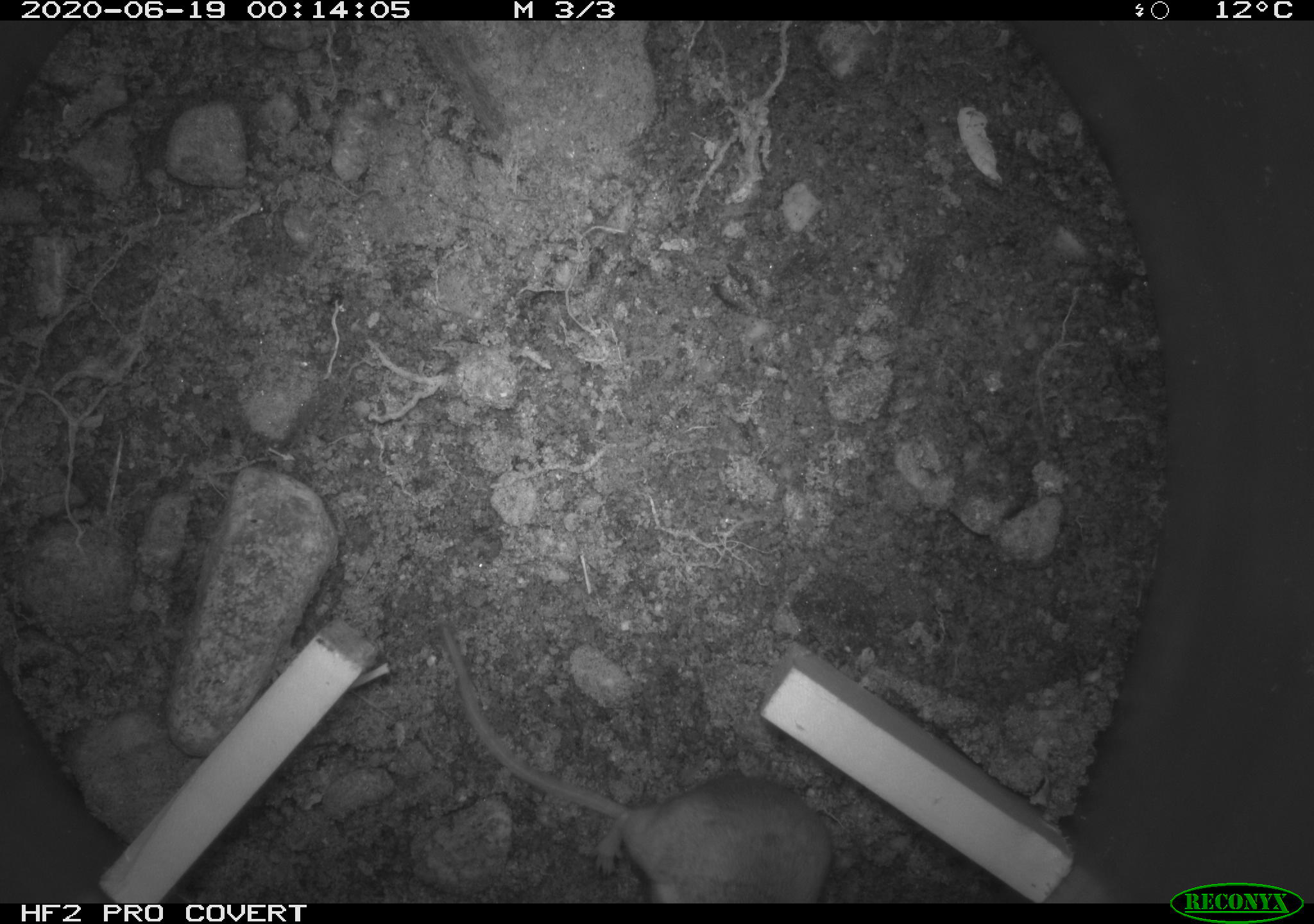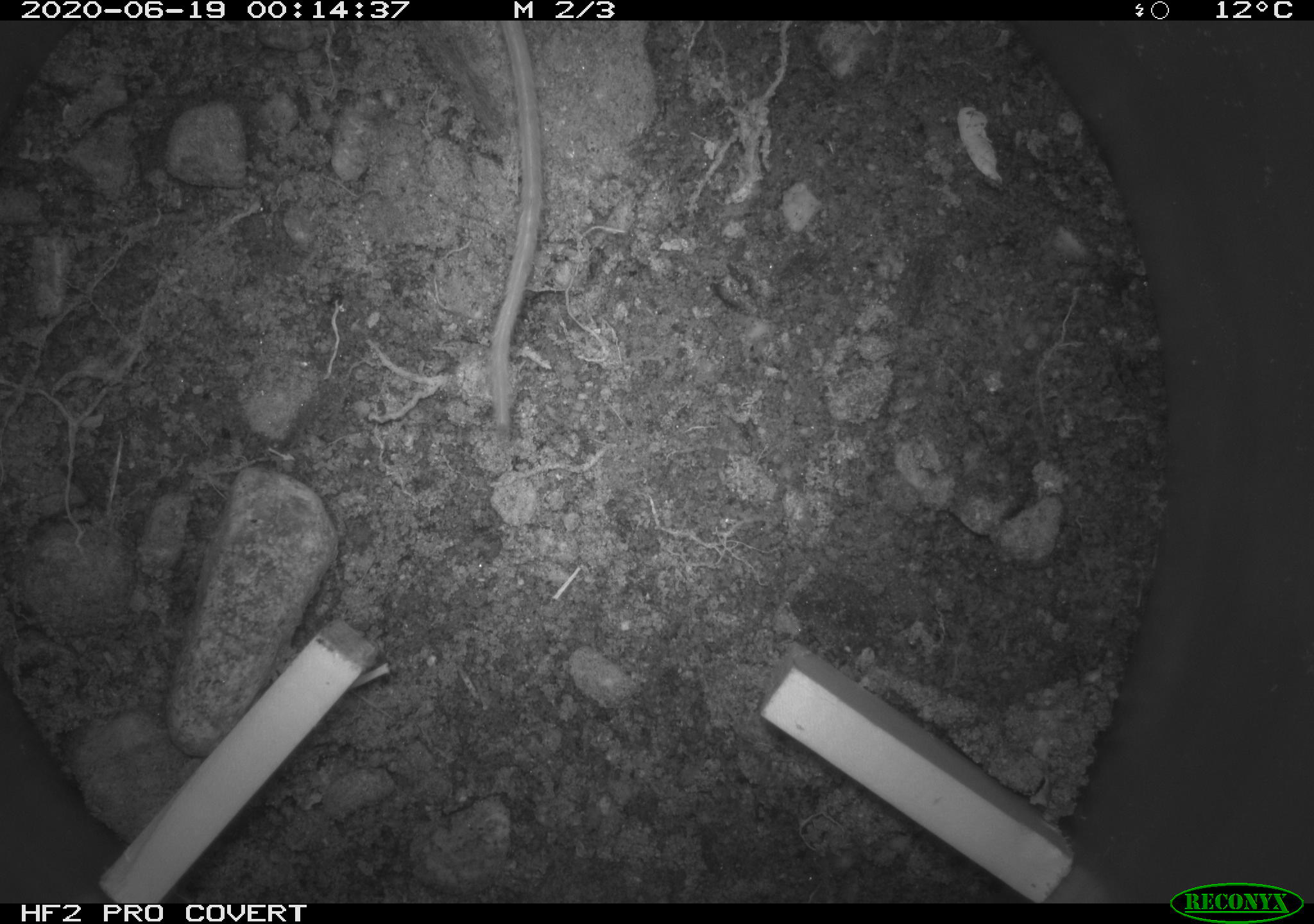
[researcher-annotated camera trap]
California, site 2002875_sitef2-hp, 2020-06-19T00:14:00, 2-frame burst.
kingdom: Animalia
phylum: Chordata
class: Mammalia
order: Rodentia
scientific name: Rodentia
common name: mouse species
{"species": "mouse species (Rodentia)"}